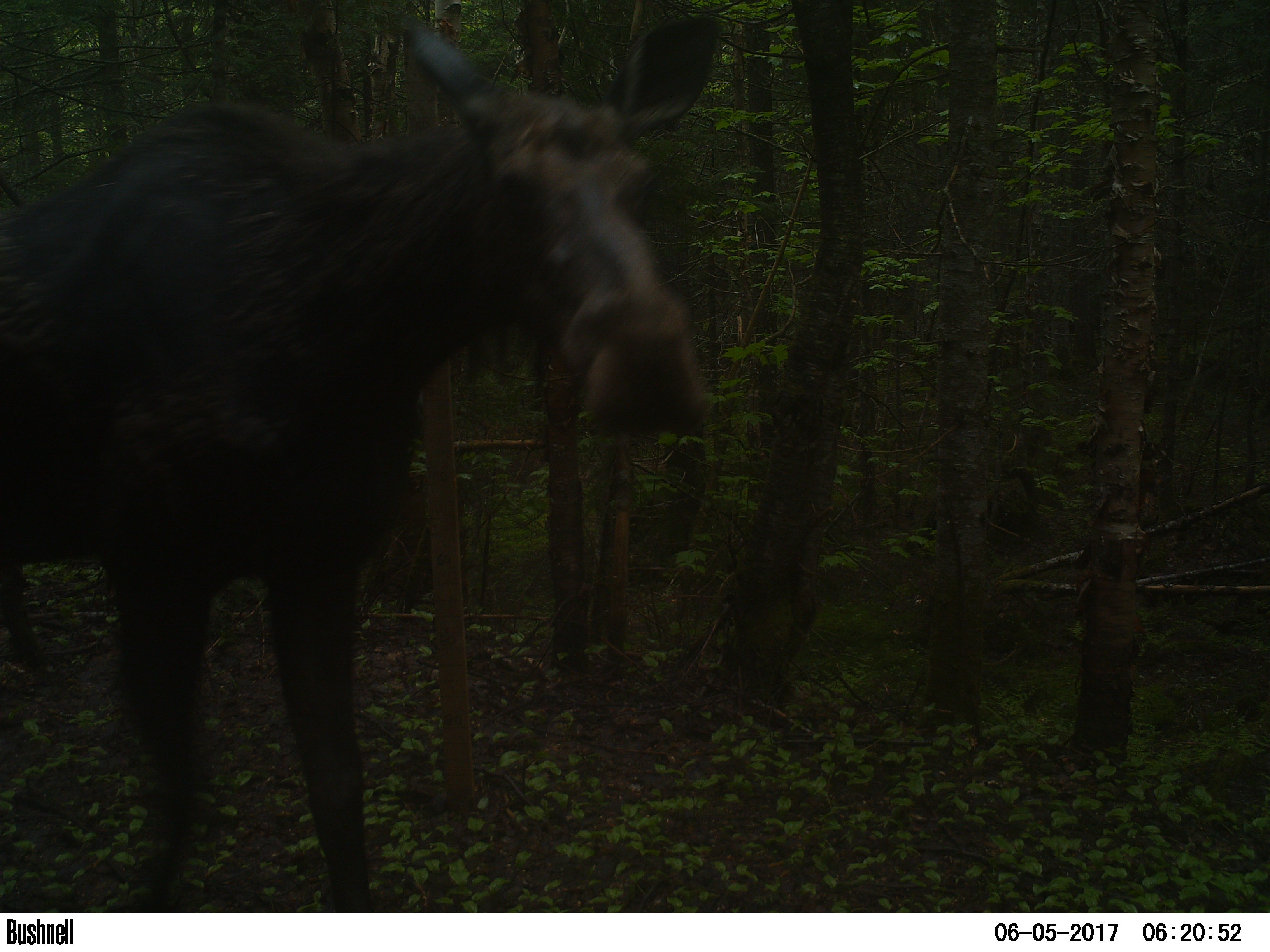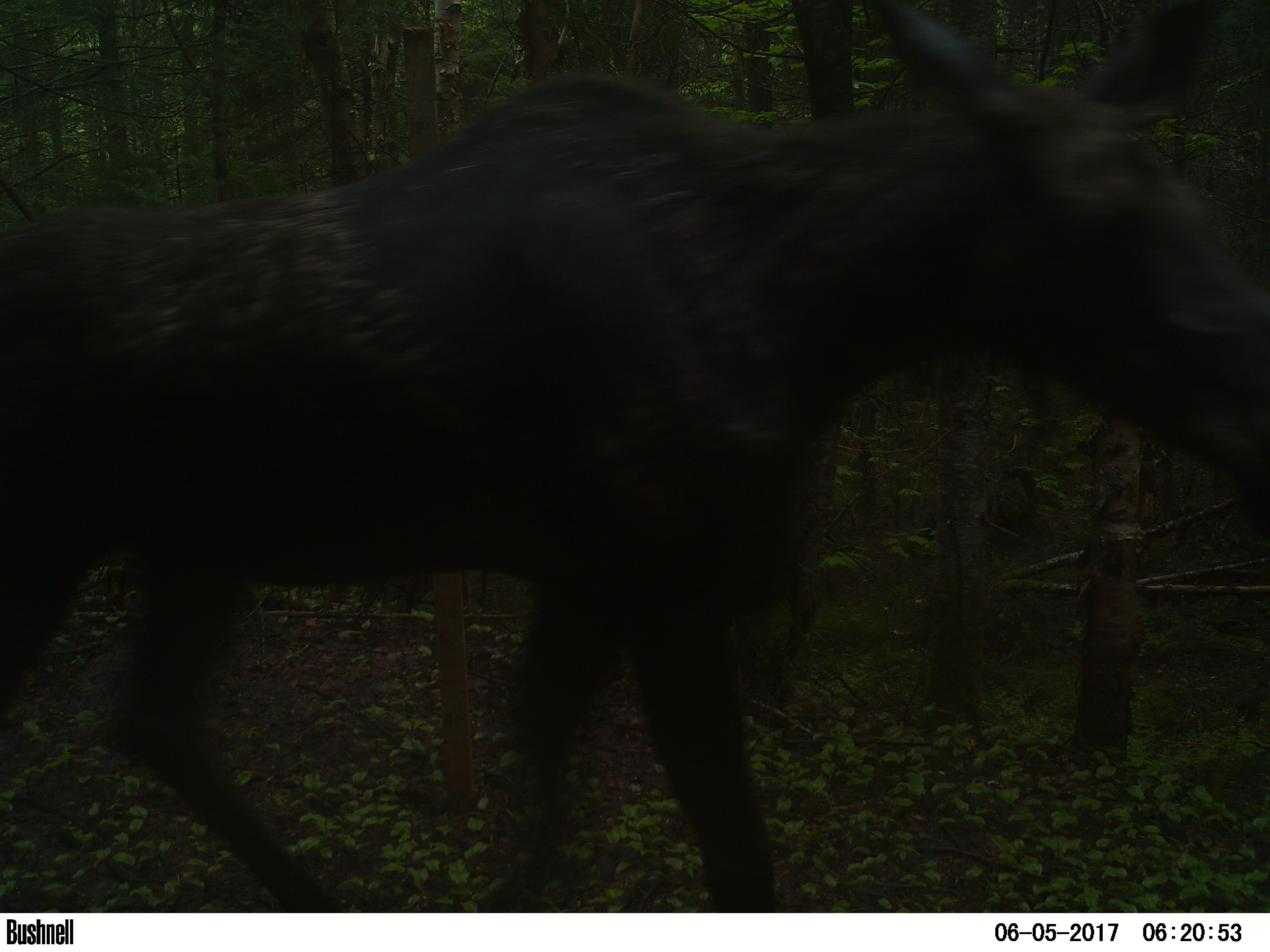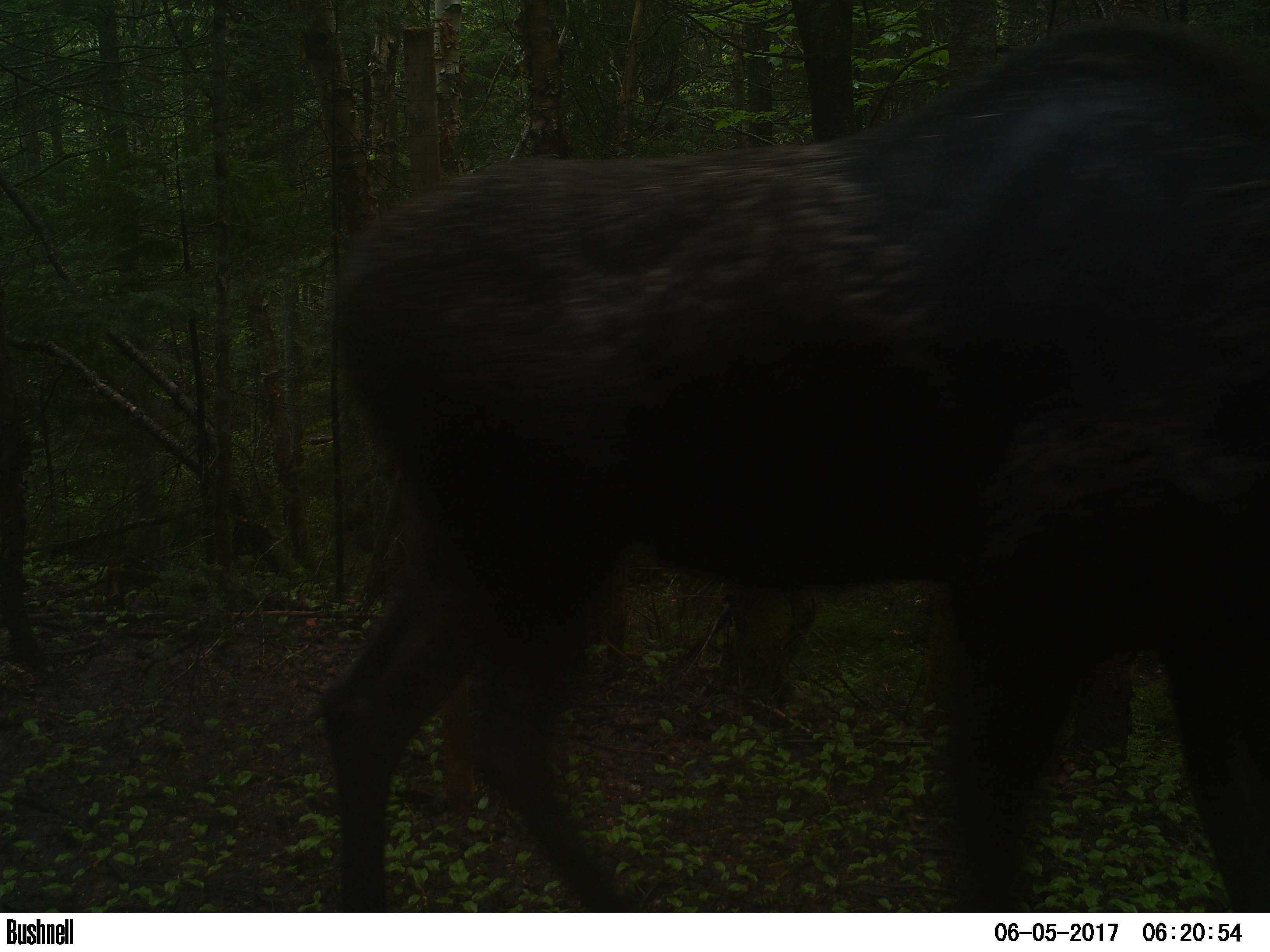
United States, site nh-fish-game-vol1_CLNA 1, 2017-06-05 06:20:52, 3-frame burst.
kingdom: Animalia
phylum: Chordata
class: Mammalia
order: Artiodactyla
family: Cervidae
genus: Alces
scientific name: Alces alces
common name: moose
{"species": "moose (Alces alces)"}